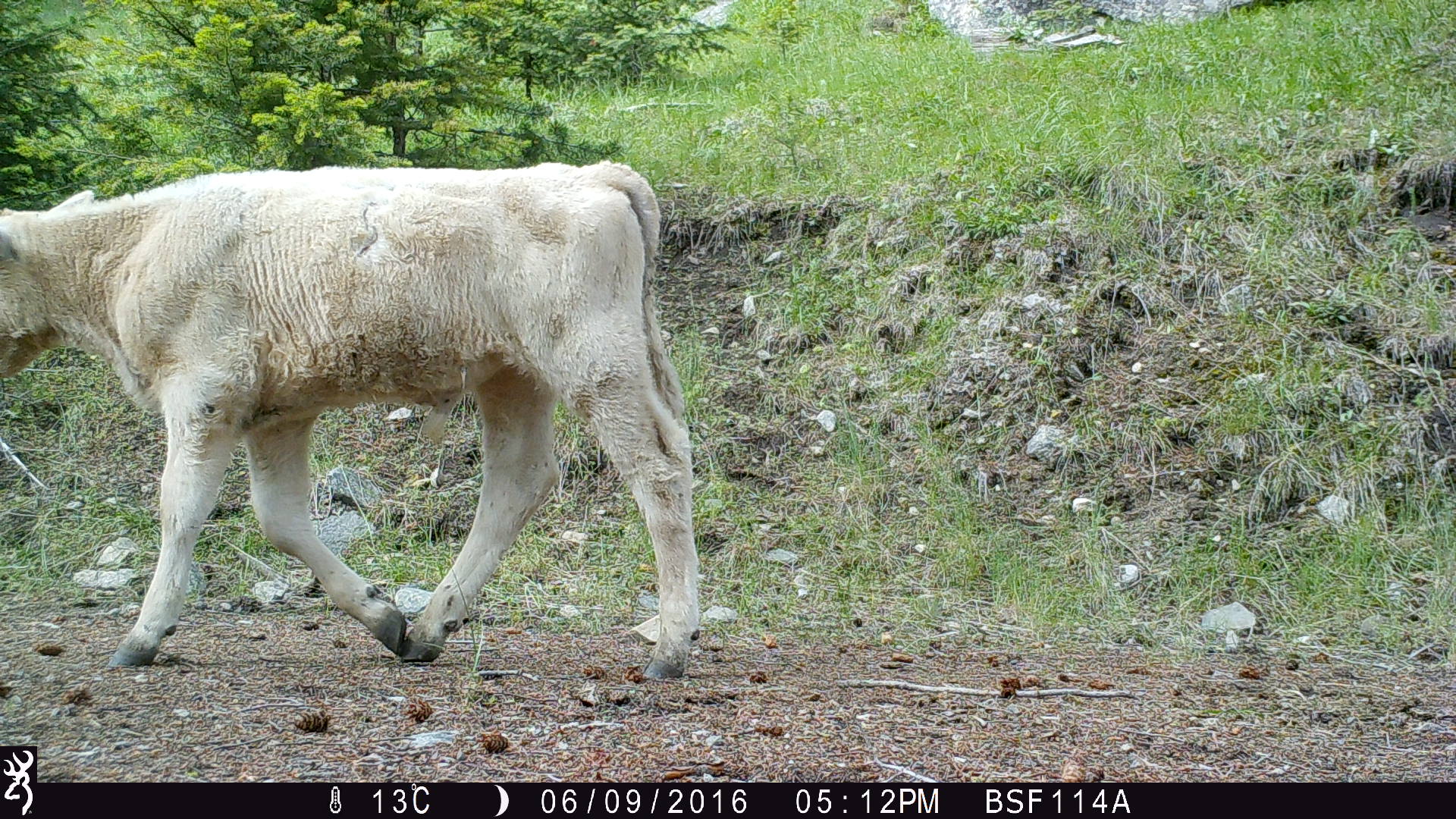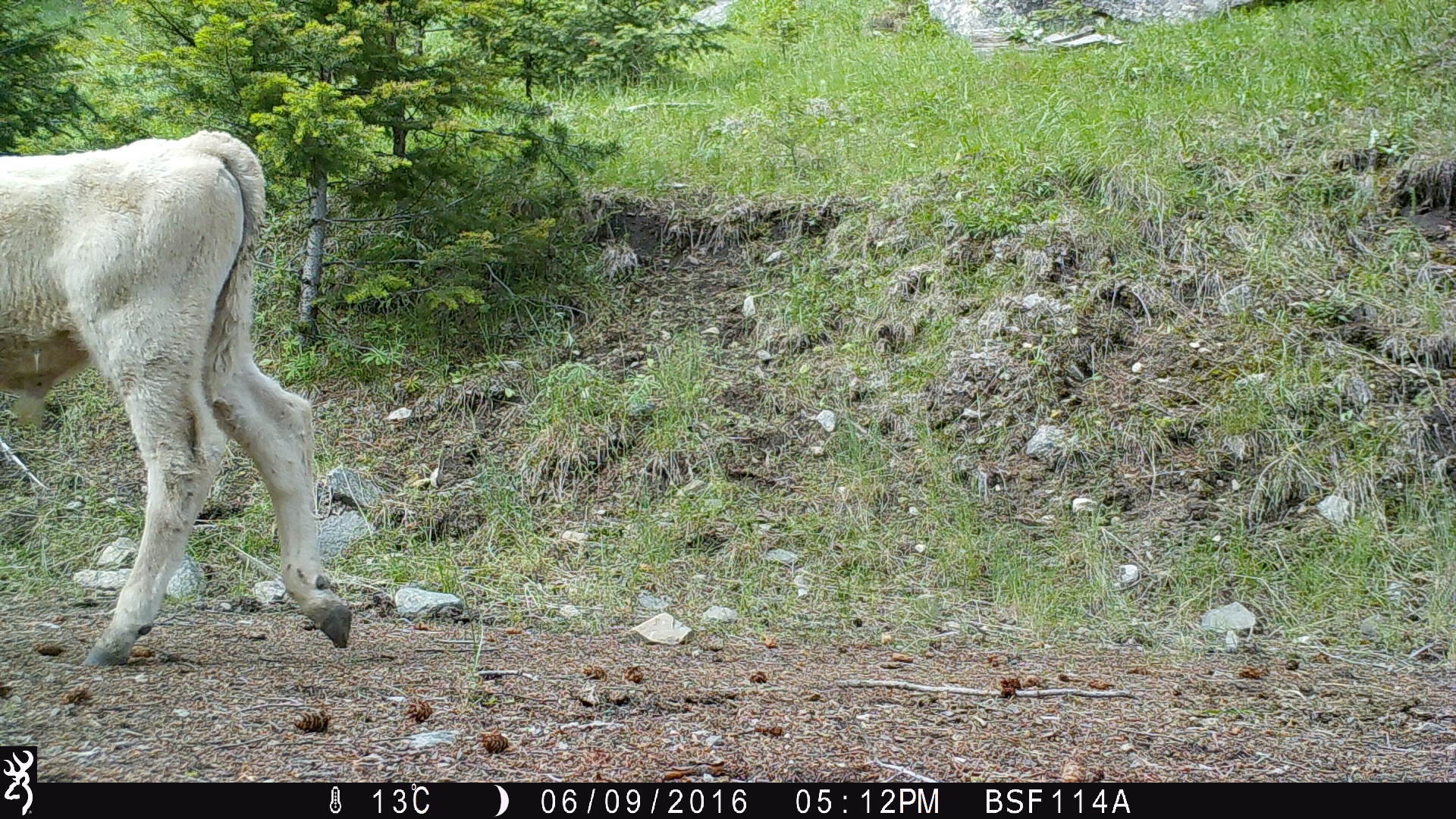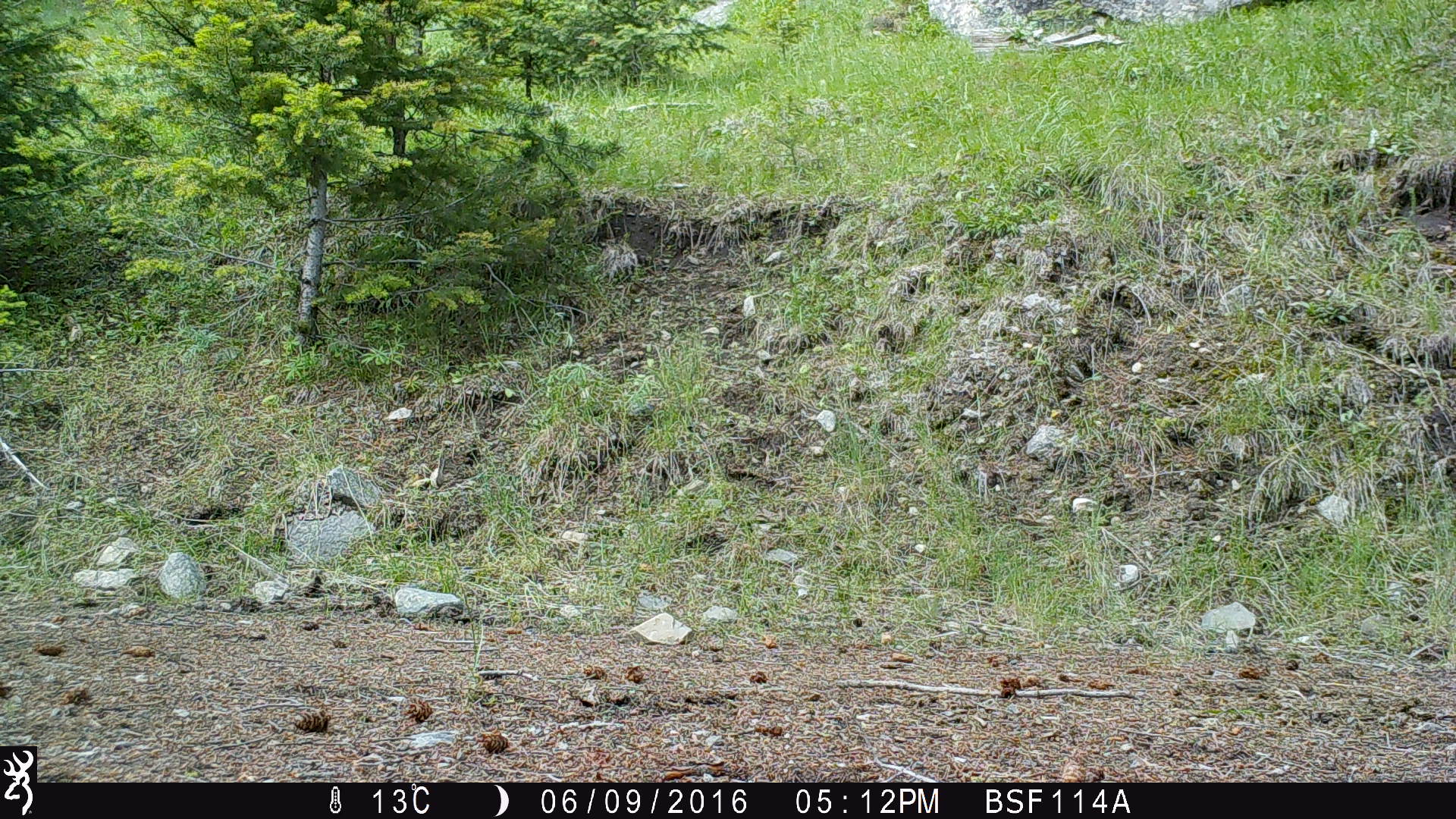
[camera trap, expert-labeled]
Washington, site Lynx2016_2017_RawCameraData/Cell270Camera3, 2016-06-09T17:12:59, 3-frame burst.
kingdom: Animalia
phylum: Chordata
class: Mammalia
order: Artiodactyla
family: Bovidae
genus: Bos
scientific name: Bos taurus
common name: domestic cattle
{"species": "domestic cattle (Bos taurus)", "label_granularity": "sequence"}